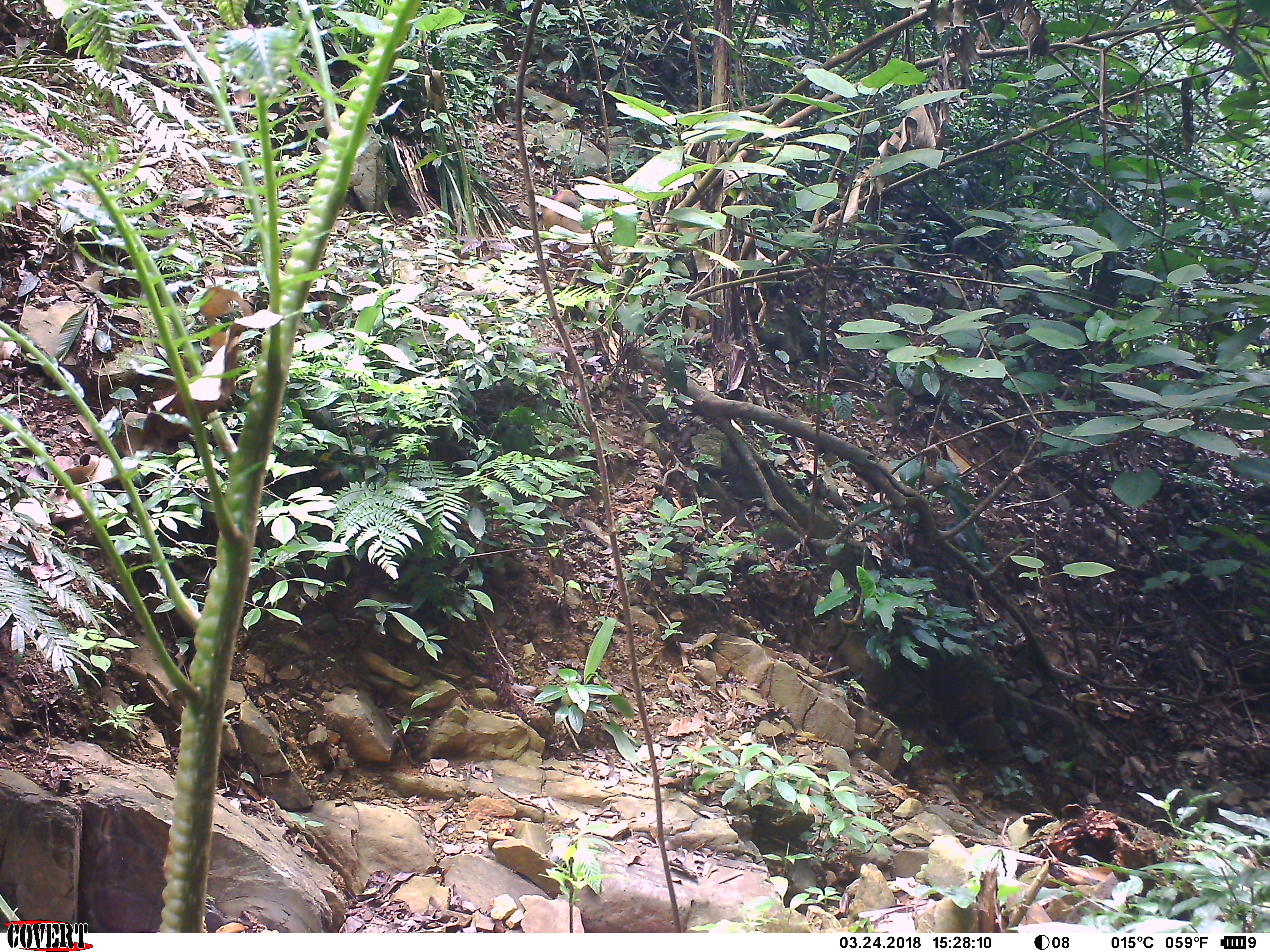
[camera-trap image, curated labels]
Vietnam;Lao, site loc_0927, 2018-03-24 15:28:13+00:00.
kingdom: Animalia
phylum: Chordata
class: Mammalia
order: Primates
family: Cercopithecidae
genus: Macaca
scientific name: Macaca arctoides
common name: stump-tailed macaque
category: stump tailed macaque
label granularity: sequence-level